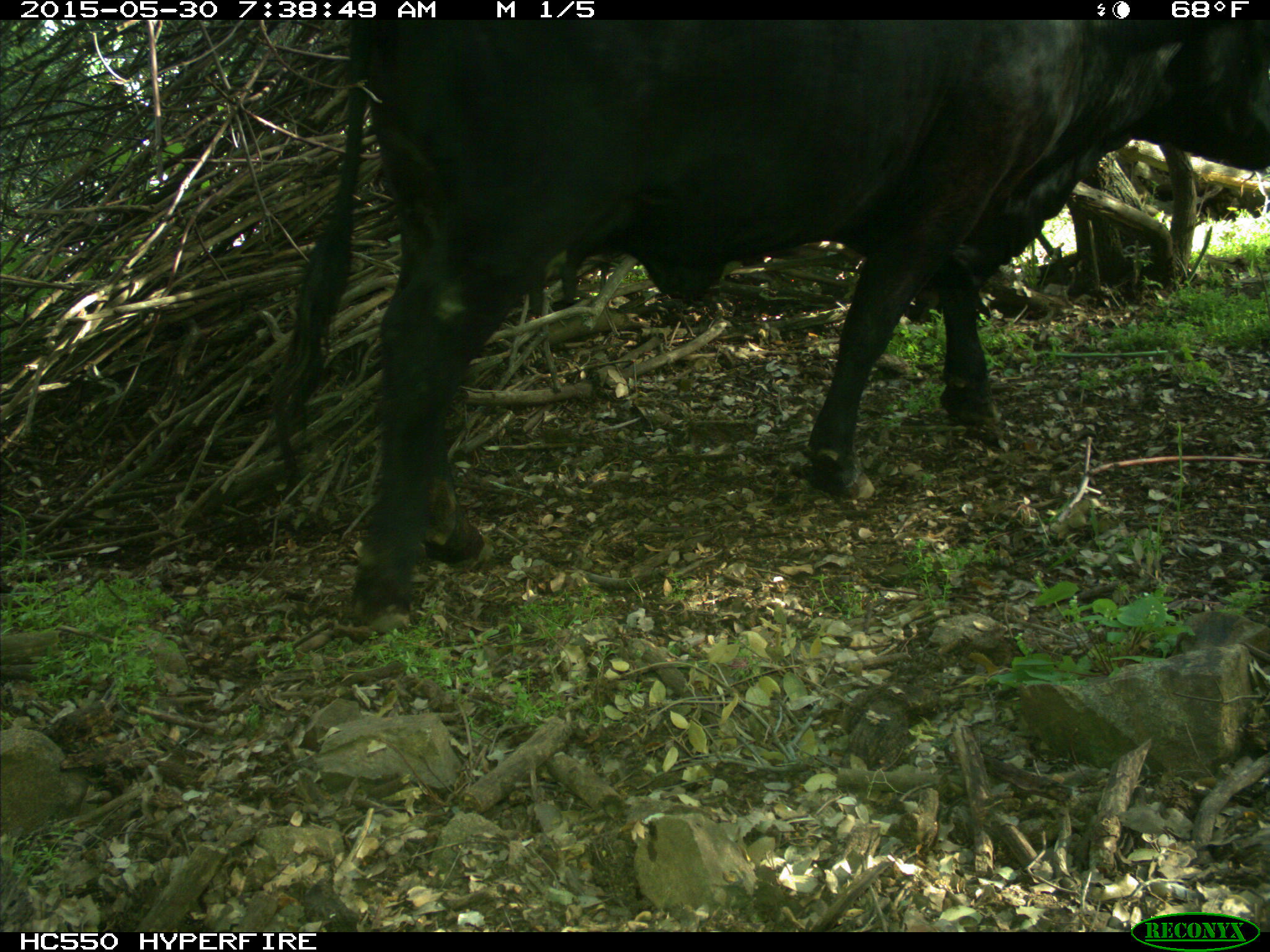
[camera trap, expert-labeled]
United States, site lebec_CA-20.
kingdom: Animalia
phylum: Chordata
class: Mammalia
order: Artiodactyla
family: Bovidae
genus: Bos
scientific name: Bos taurus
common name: domestic cow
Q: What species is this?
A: Bos taurus (domestic cow).